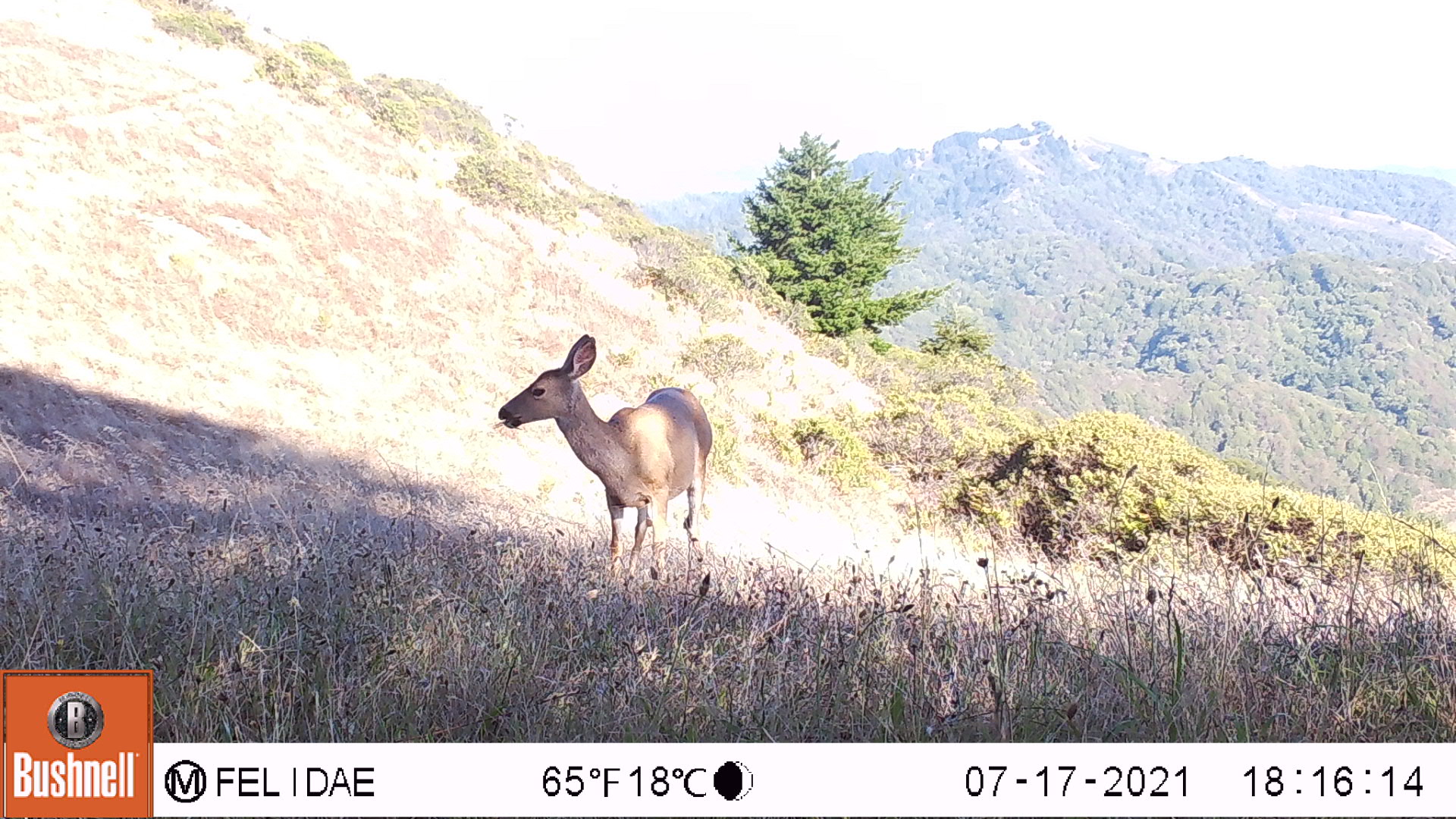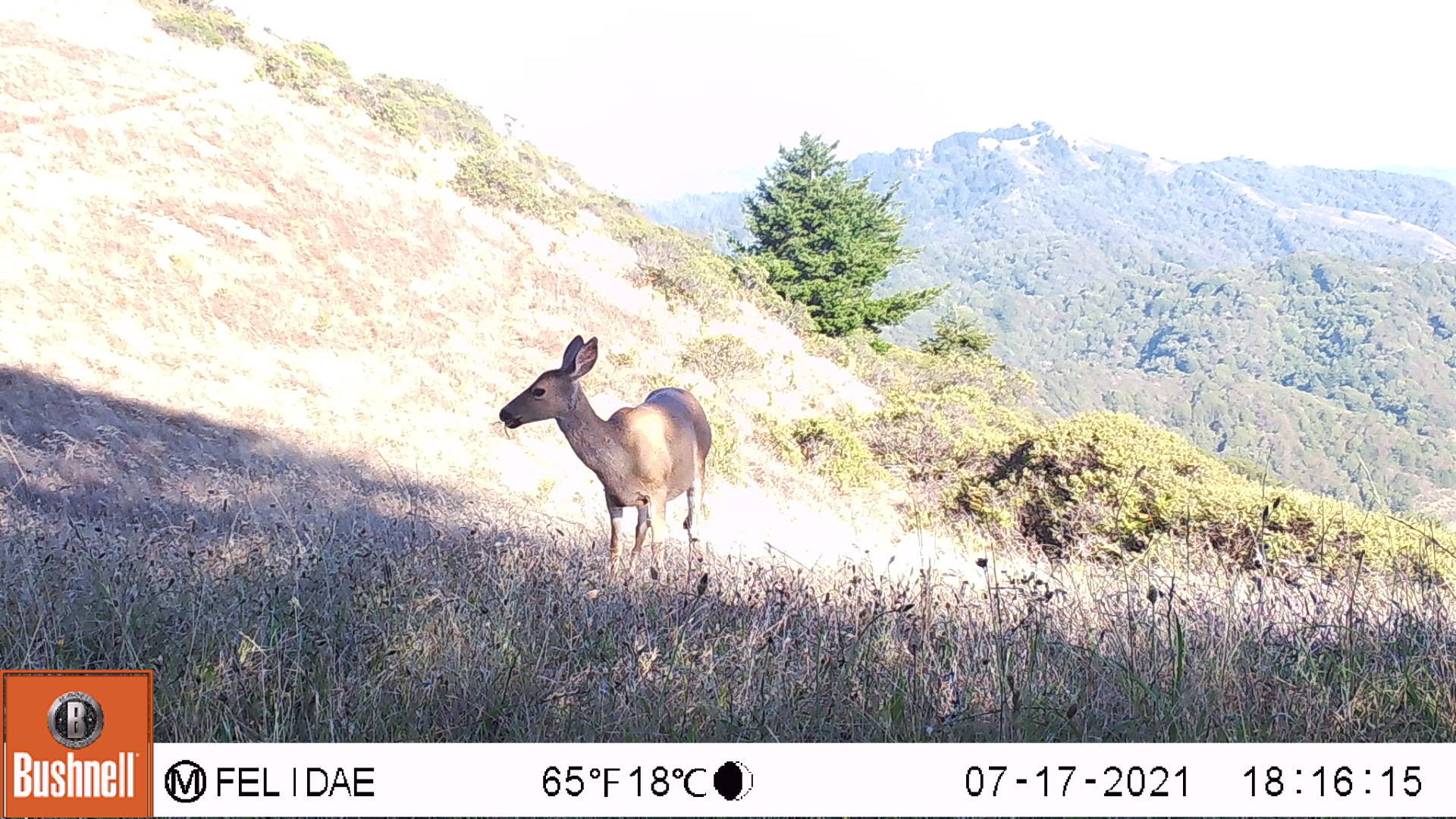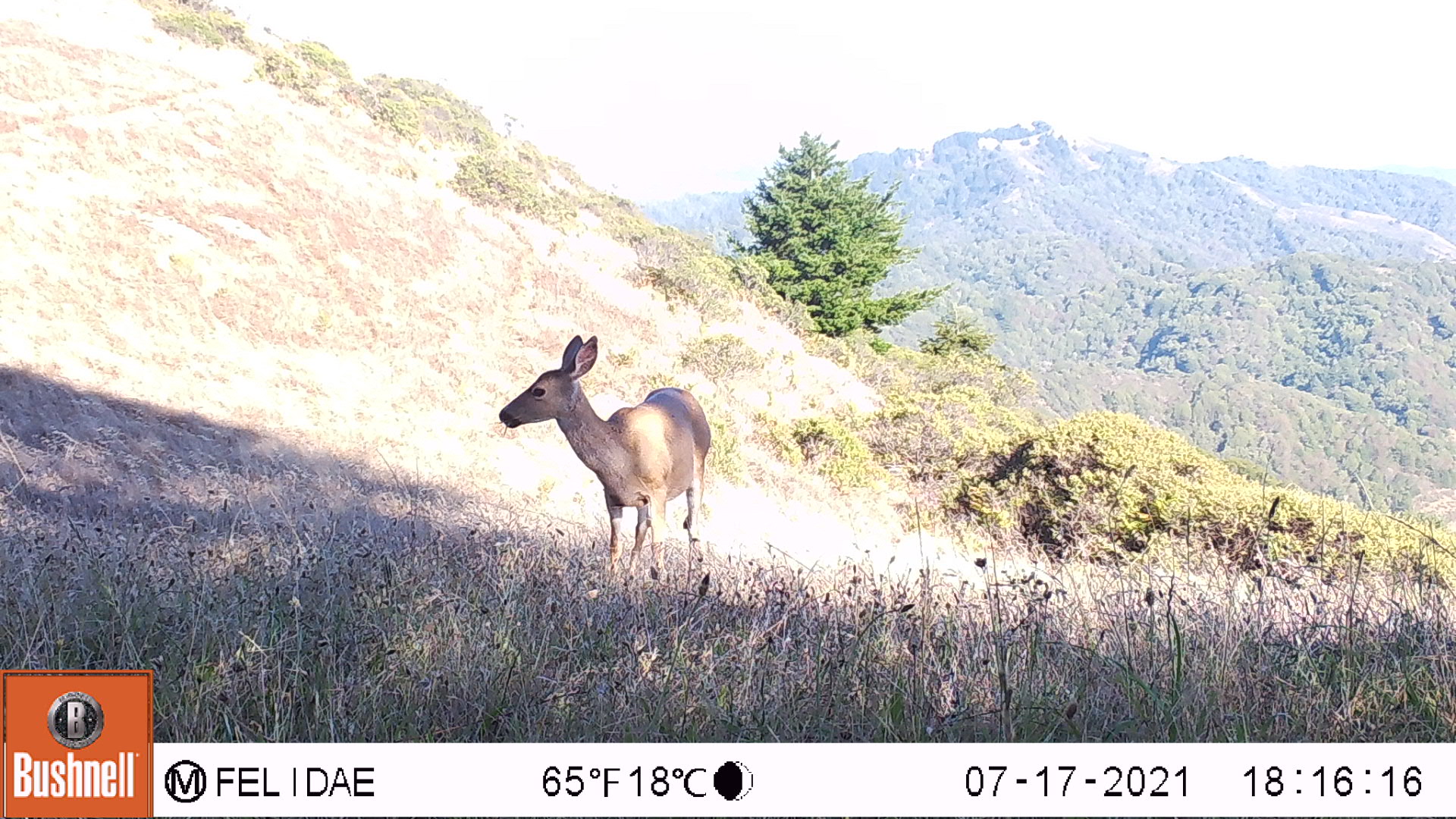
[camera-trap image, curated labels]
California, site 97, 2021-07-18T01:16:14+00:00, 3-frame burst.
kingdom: Animalia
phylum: Chordata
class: Mammalia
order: Artiodactyla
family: Cervidae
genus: Odocoileus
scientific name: Odocoileus hemionus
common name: mule deer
Mule deer (Odocoileus hemionus).